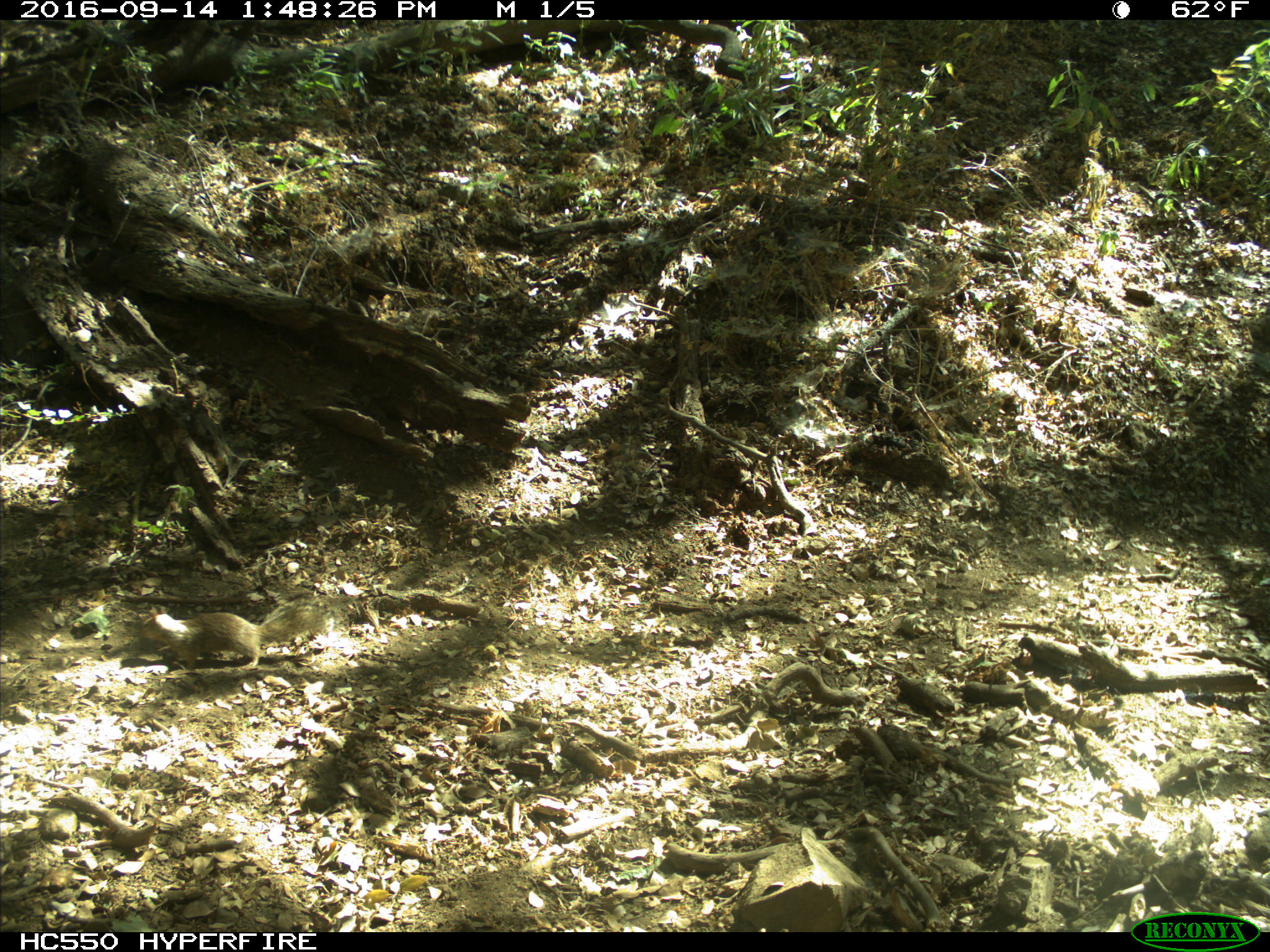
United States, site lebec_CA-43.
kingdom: Animalia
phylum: Chordata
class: Mammalia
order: Rodentia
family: Sciuridae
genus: Otospermophilus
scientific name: Otospermophilus beecheyi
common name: california ground squirrel